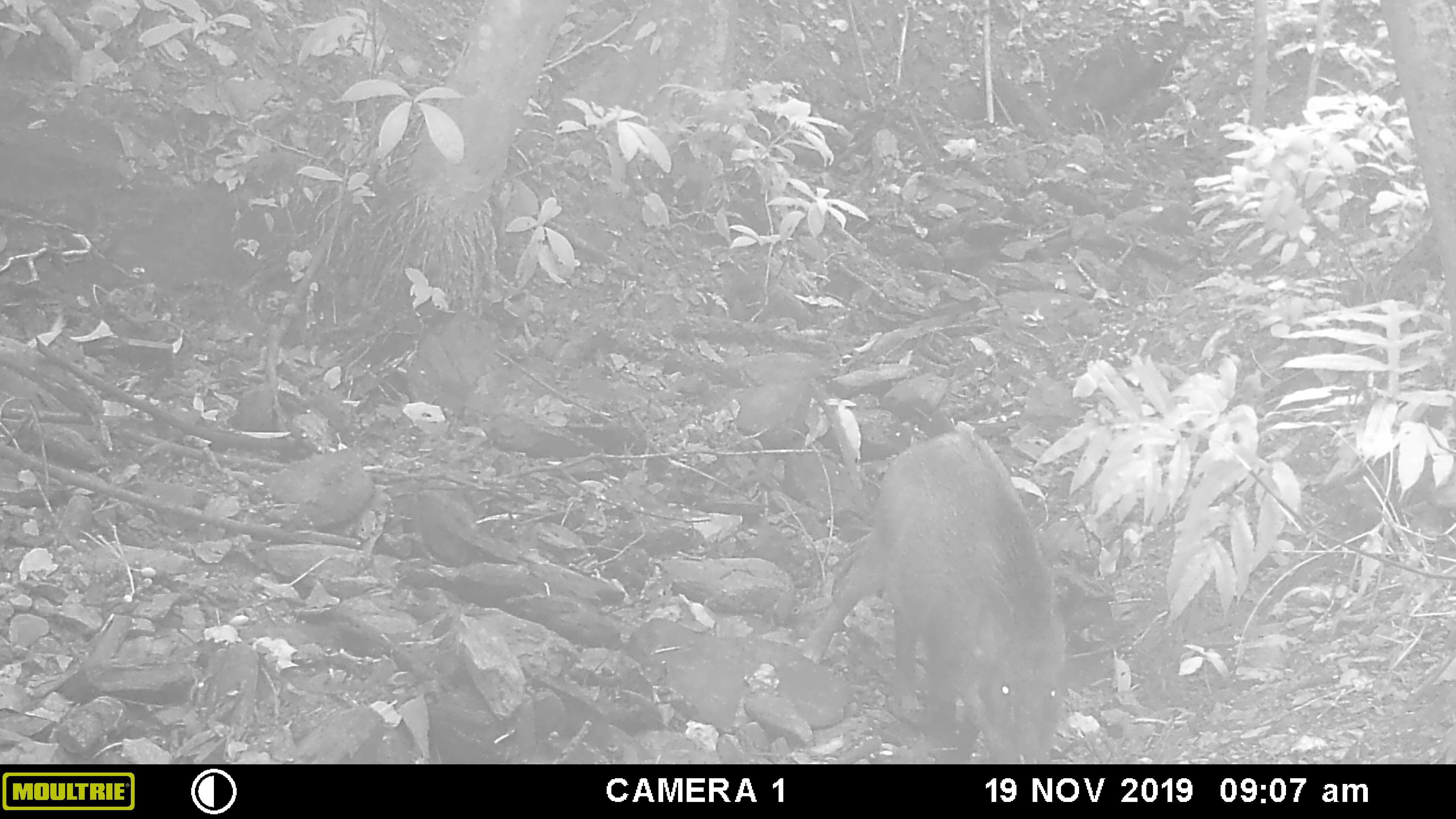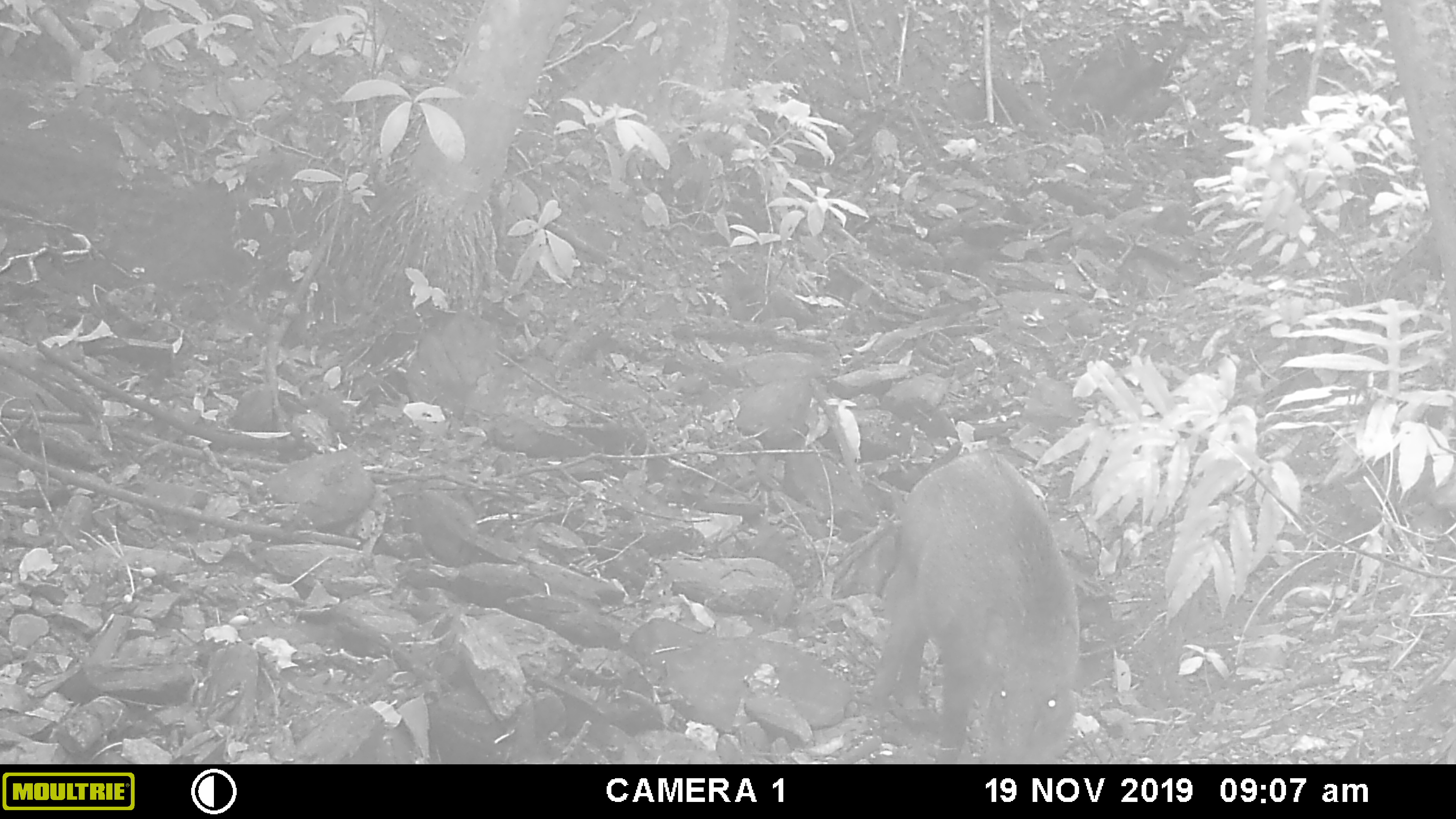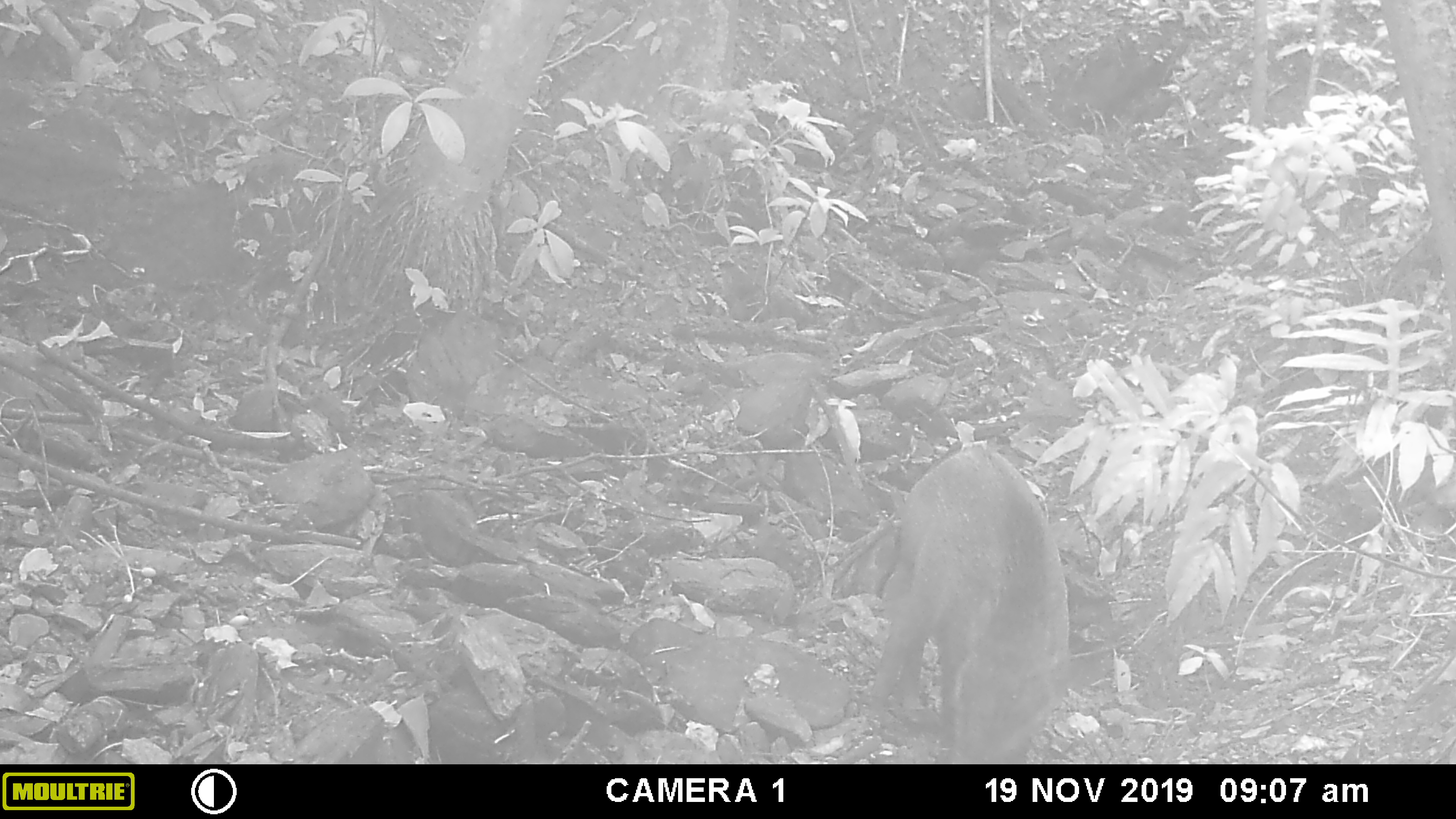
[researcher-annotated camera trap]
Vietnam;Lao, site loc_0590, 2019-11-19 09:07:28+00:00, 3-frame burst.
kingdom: Animalia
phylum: Chordata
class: Mammalia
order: Artiodactyla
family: Suidae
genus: Sus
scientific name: Sus scrofa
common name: eurasian wild pig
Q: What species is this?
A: Eurasian wild pig (Sus scrofa).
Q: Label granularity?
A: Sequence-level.